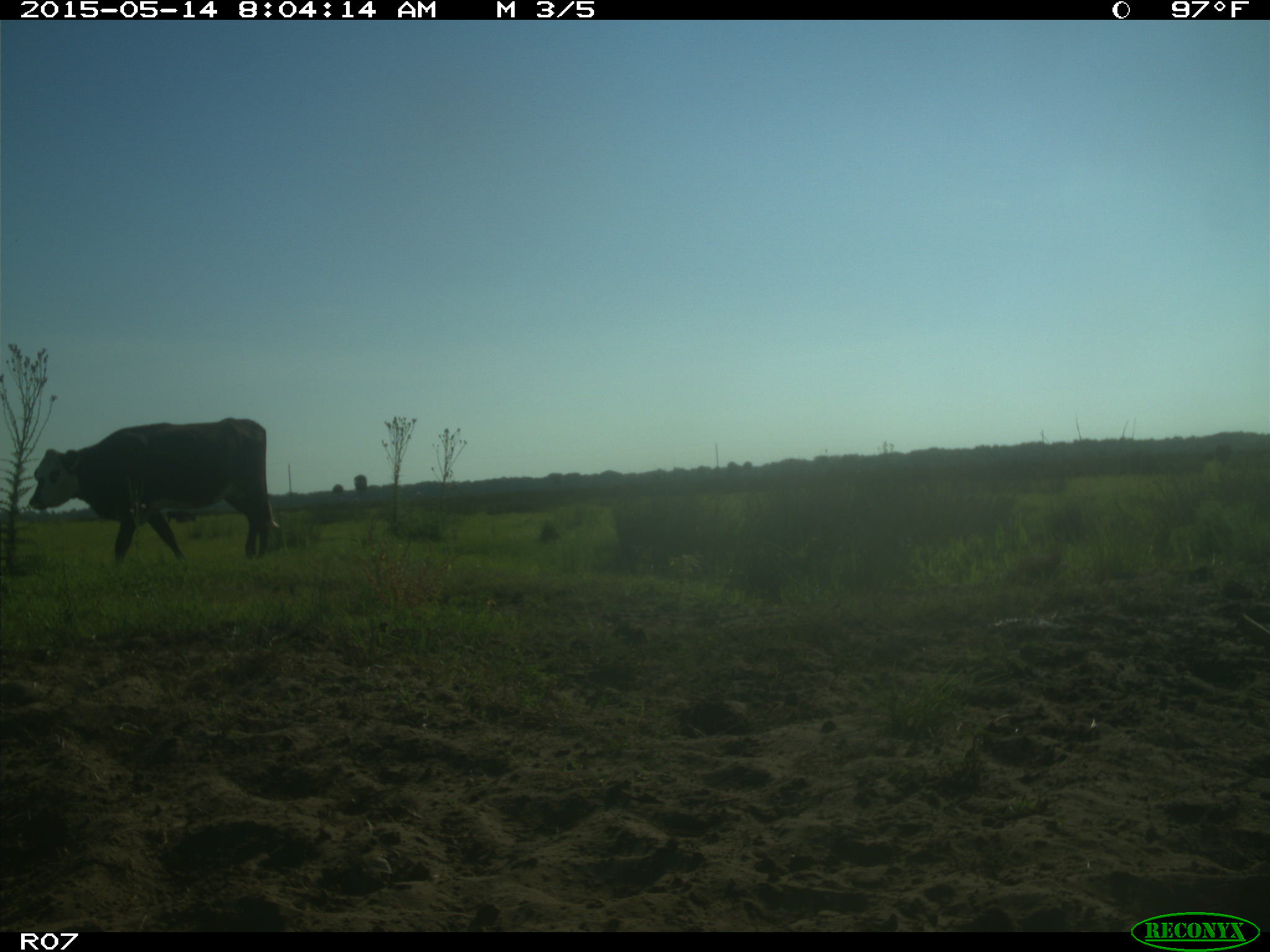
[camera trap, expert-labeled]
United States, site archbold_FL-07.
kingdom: Animalia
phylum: Chordata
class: Mammalia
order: Artiodactyla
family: Bovidae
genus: Bos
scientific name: Bos taurus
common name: domestic cow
Bos taurus (domestic cow).